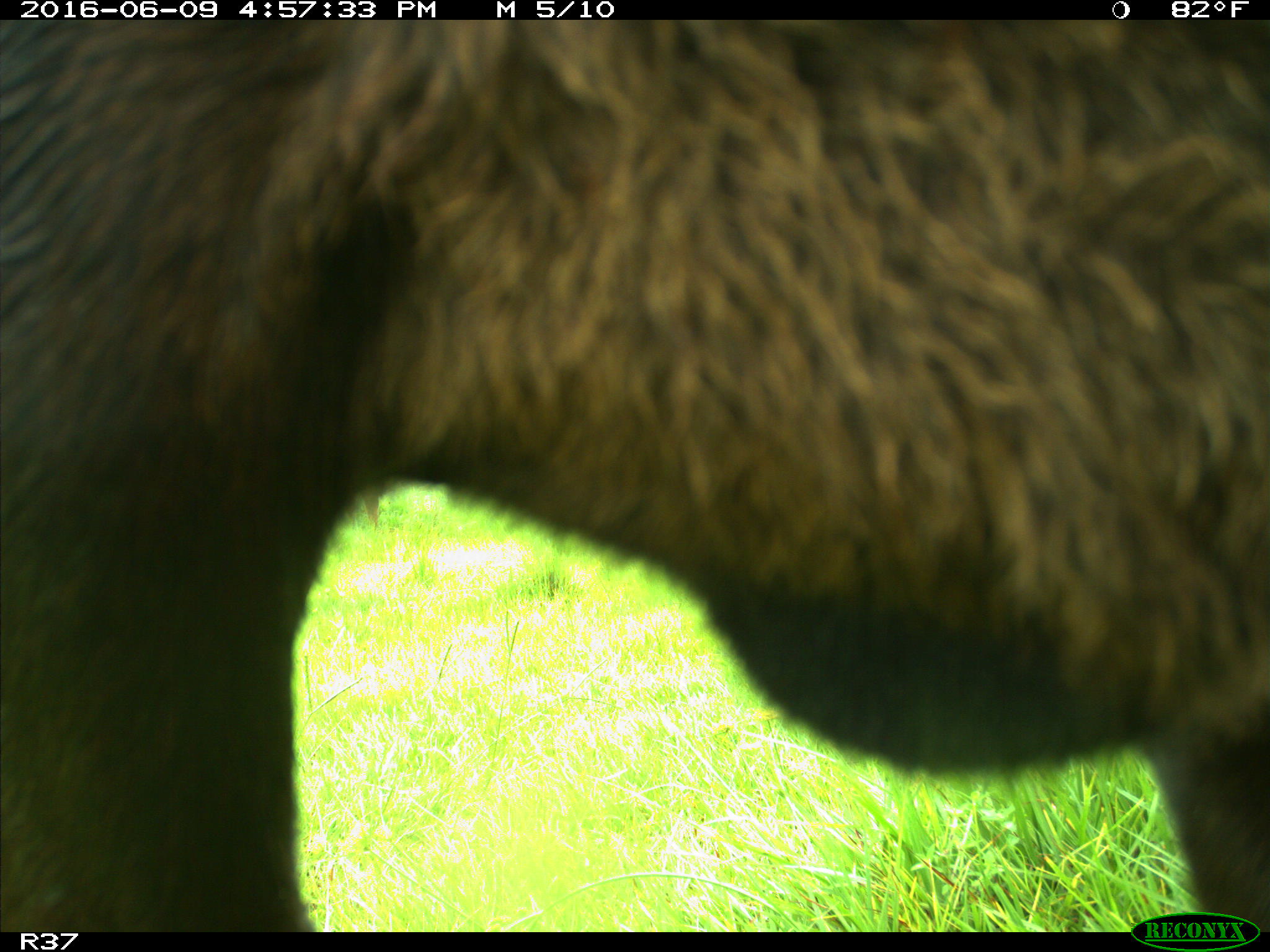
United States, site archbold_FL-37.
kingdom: Animalia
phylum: Chordata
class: Mammalia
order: Artiodactyla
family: Bovidae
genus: Bos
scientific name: Bos taurus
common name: domestic cow